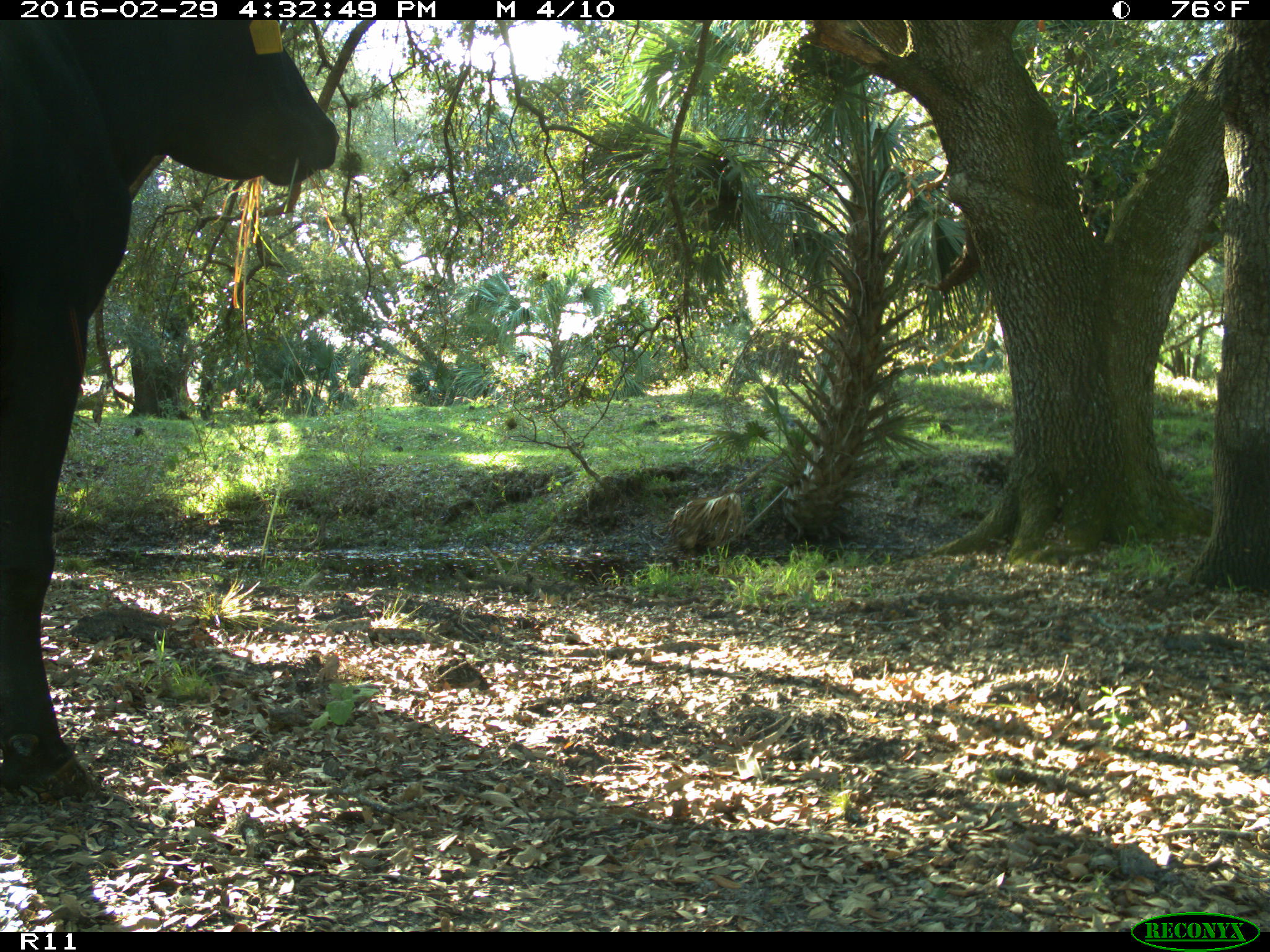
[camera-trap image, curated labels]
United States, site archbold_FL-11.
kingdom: Animalia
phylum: Chordata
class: Mammalia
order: Artiodactyla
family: Bovidae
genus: Bos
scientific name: Bos taurus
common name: domestic cow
Bos taurus (domestic cow).